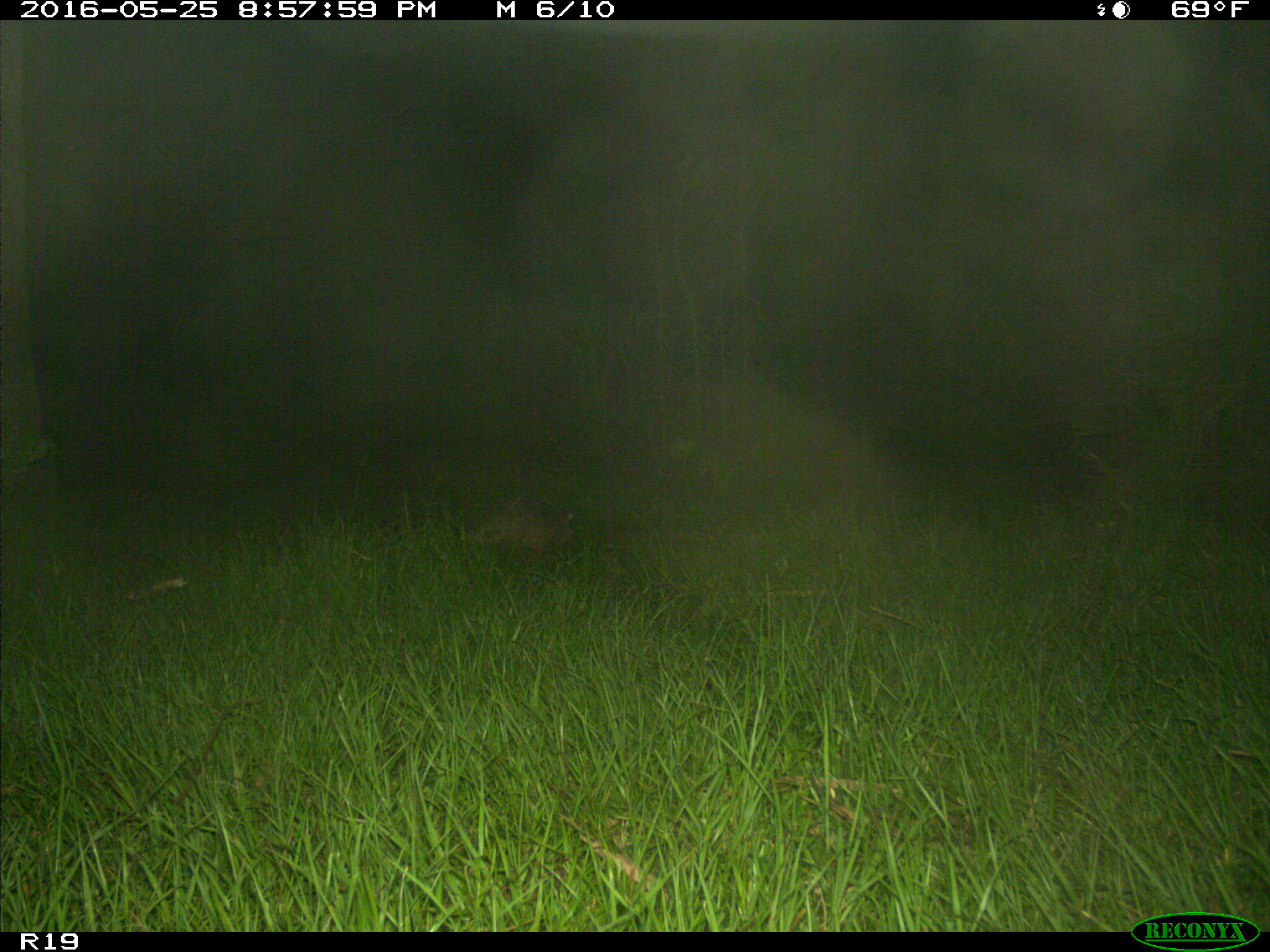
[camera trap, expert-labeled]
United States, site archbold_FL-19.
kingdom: Animalia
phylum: Chordata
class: Mammalia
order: Cingulata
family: Dasypodidae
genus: Dasypus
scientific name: Dasypus novemcinctus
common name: nine-banded armadillo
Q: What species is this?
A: Dasypus novemcinctus (nine-banded armadillo).